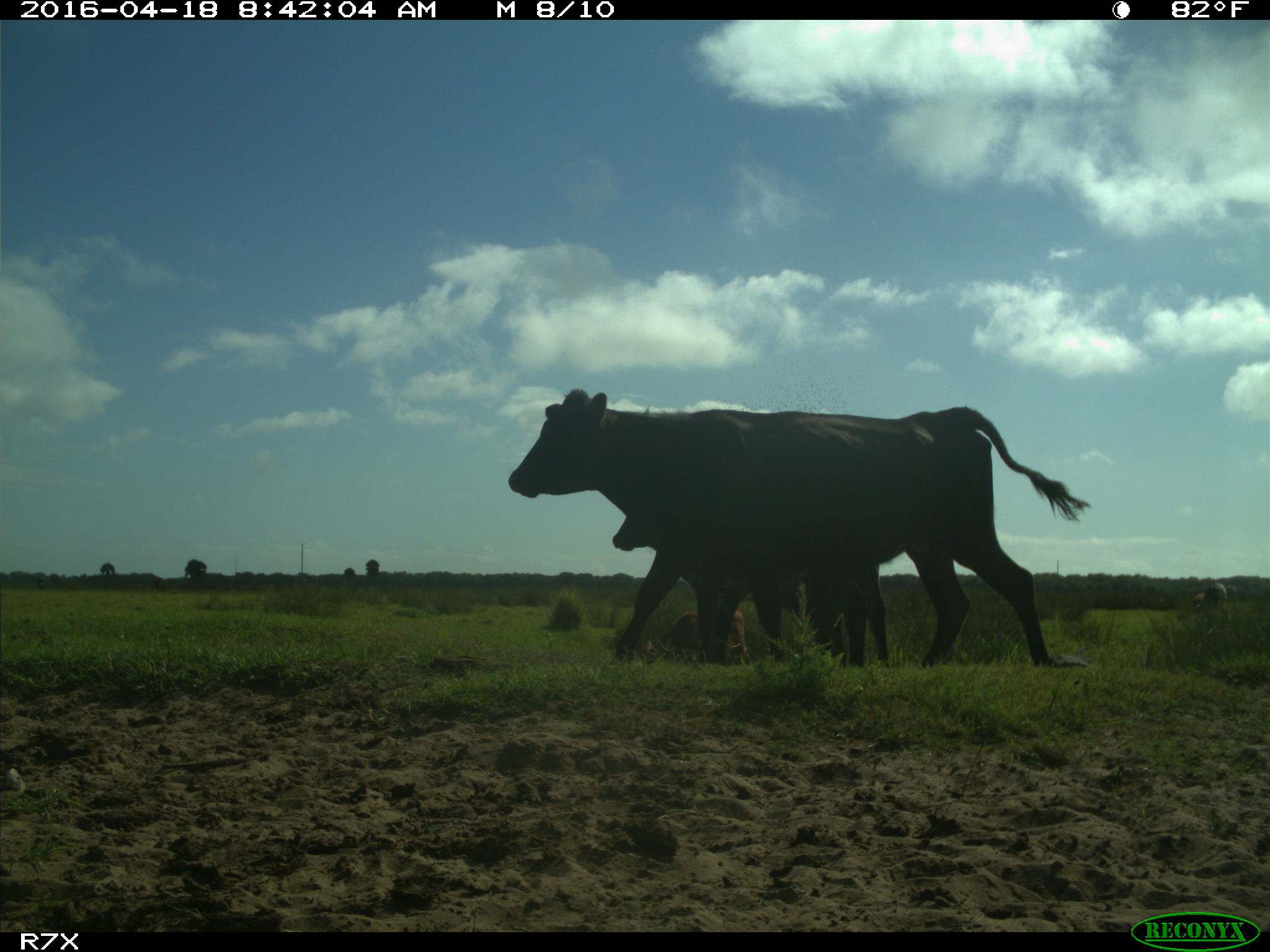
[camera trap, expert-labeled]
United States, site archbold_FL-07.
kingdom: Animalia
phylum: Chordata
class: Mammalia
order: Artiodactyla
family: Bovidae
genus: Bos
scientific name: Bos taurus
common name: domestic cow